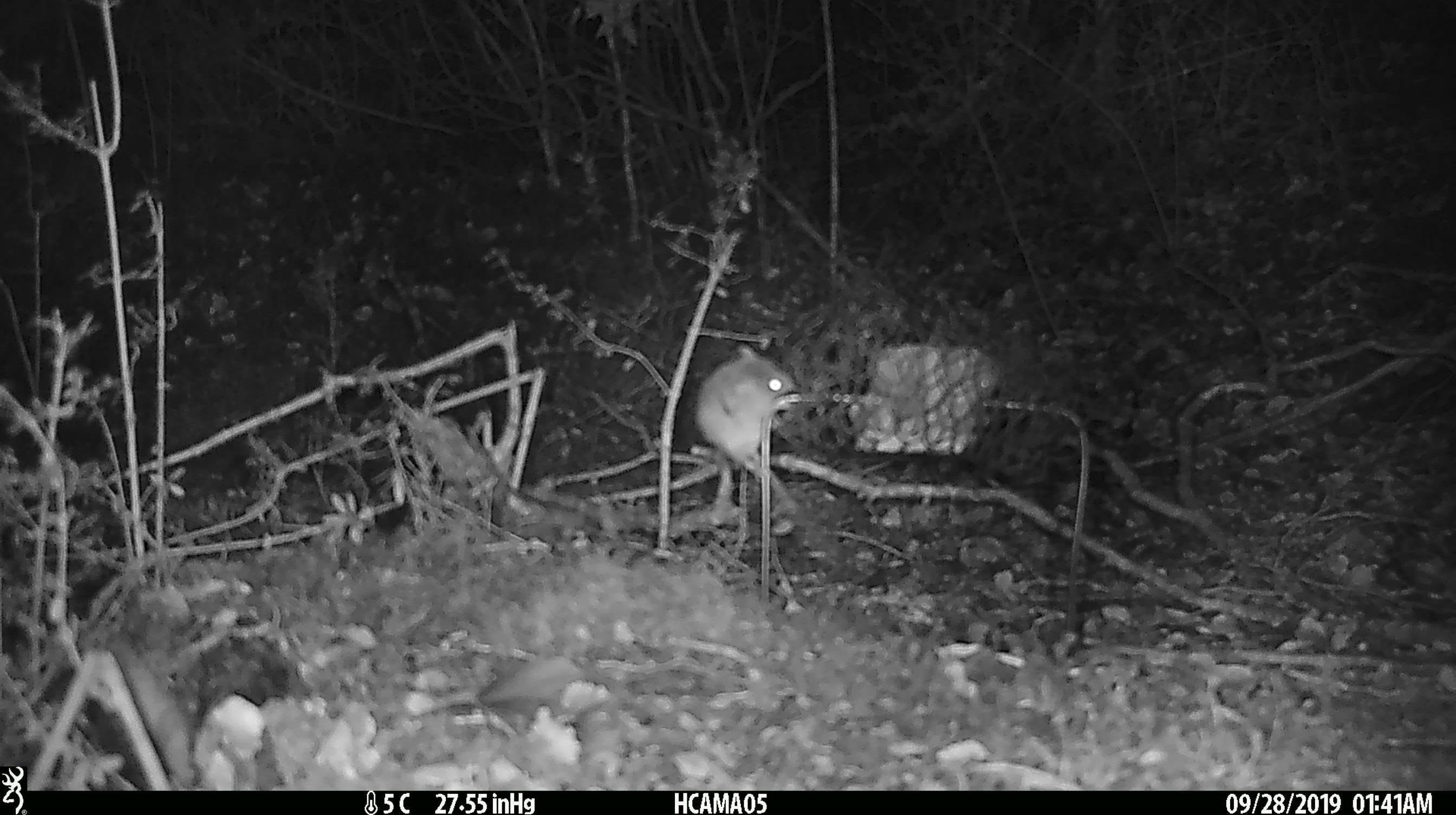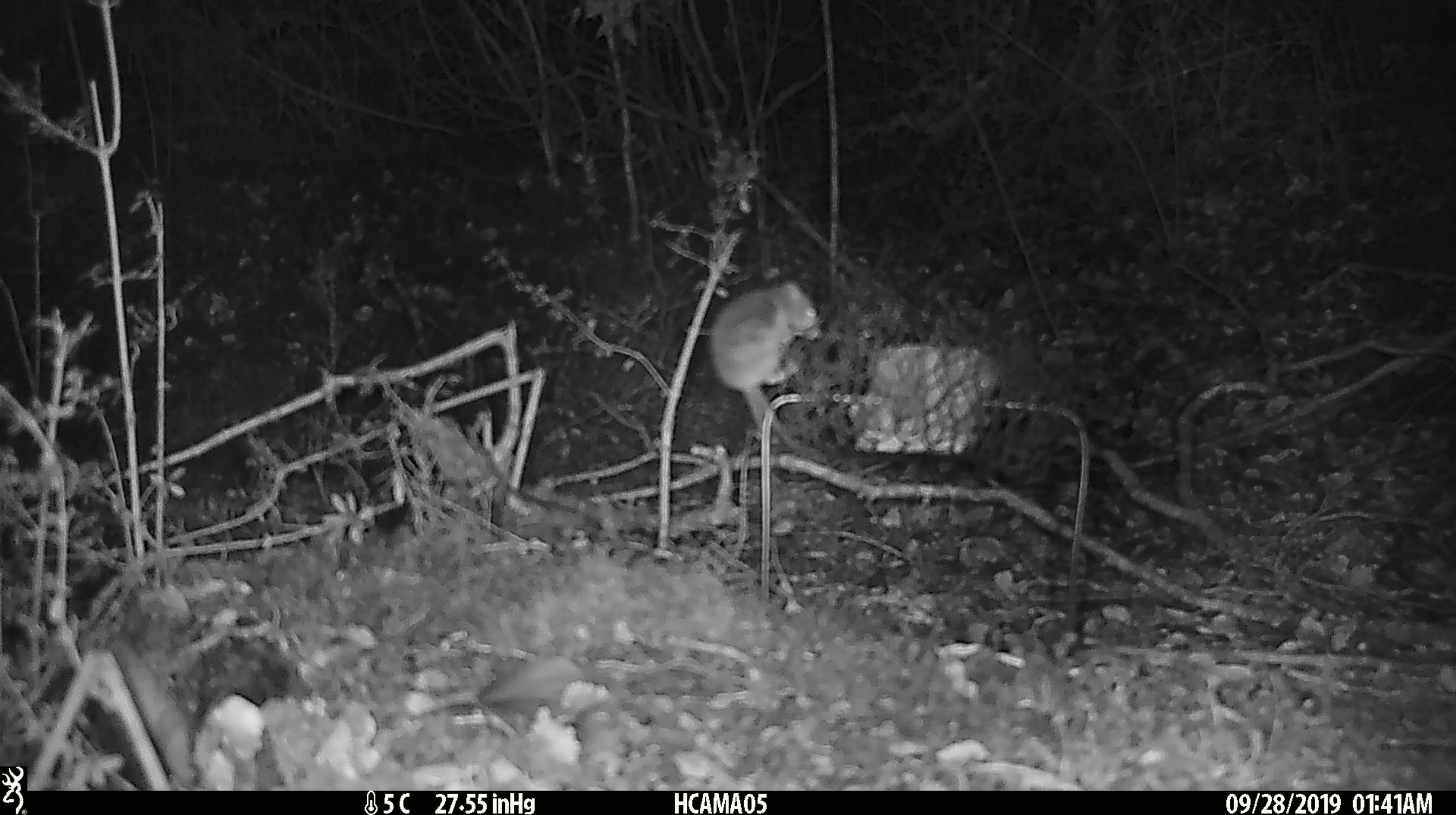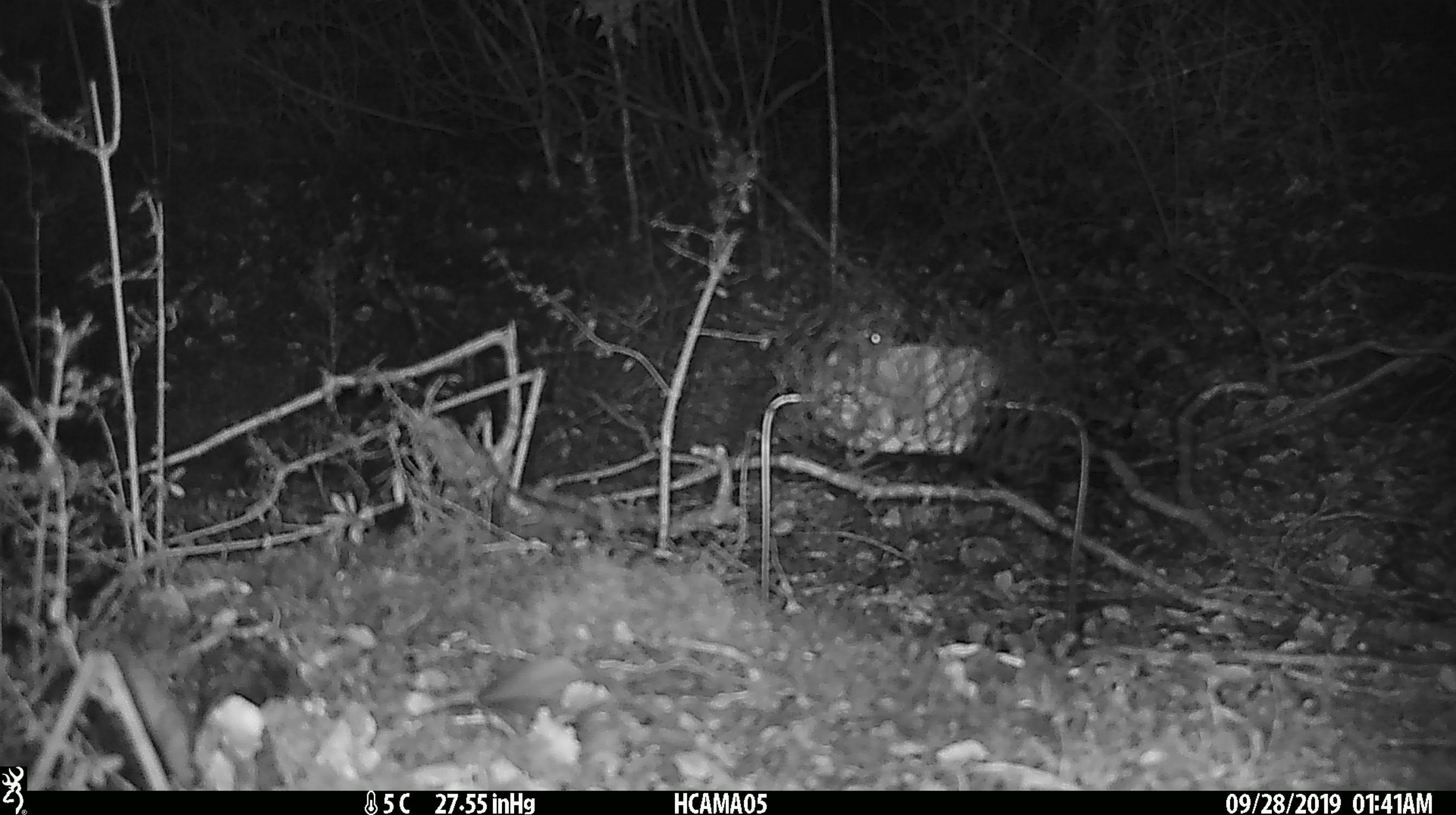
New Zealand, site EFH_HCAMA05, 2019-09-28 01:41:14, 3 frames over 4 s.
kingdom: Animalia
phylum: Chordata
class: Mammalia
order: Rodentia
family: Muridae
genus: Mus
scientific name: Mus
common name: mouse